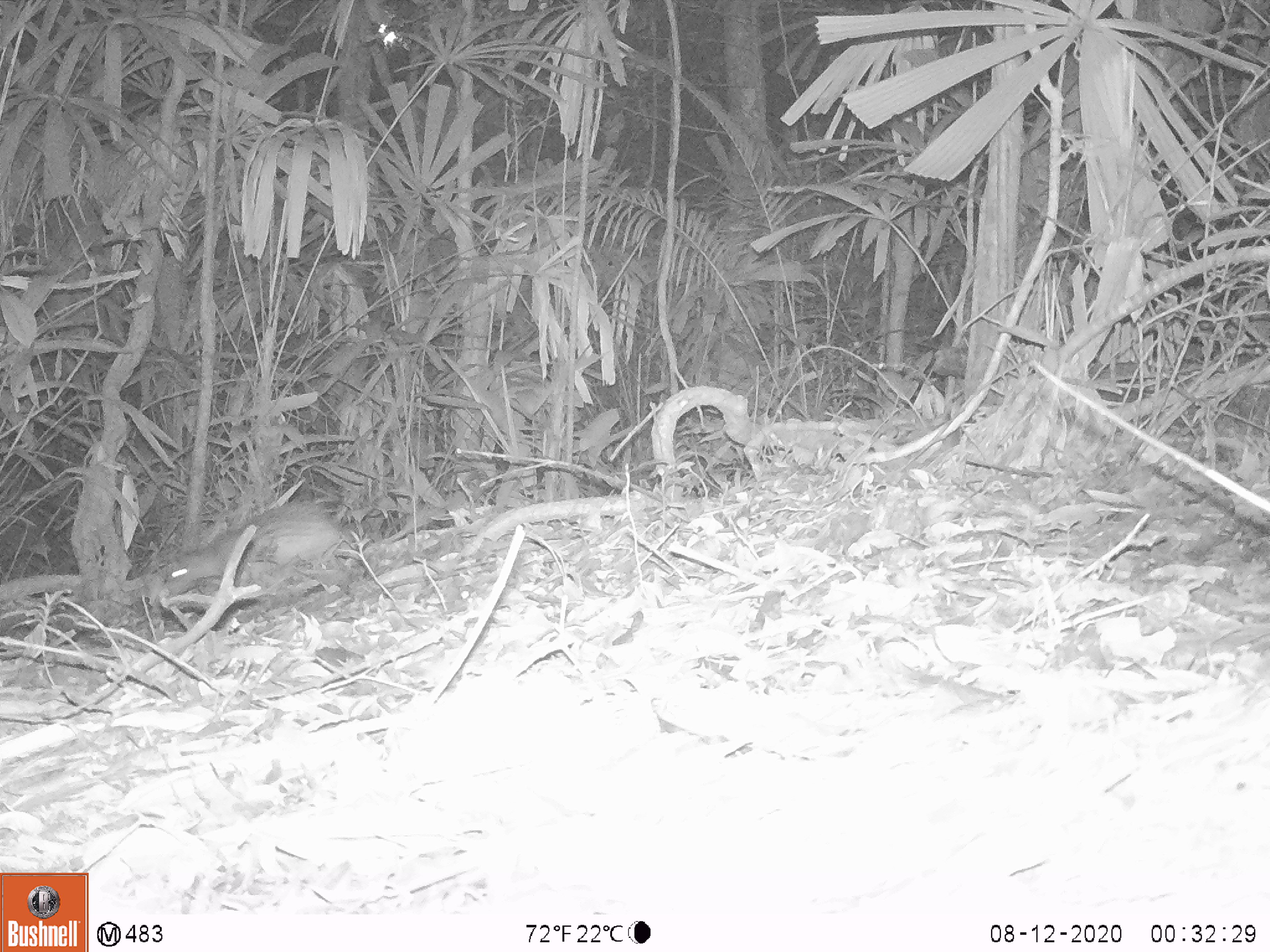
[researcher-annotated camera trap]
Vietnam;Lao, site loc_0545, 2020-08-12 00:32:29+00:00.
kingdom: Animalia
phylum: Chordata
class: Mammalia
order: Rodentia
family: Hystricidae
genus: Atherurus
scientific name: Atherurus macrourus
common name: asiatic brush-tailed porcupine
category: asiatic brush tailed porcupine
Asiatic brush tailed porcupine (asiatic brush-tailed porcupine) (Atherurus macrourus). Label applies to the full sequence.